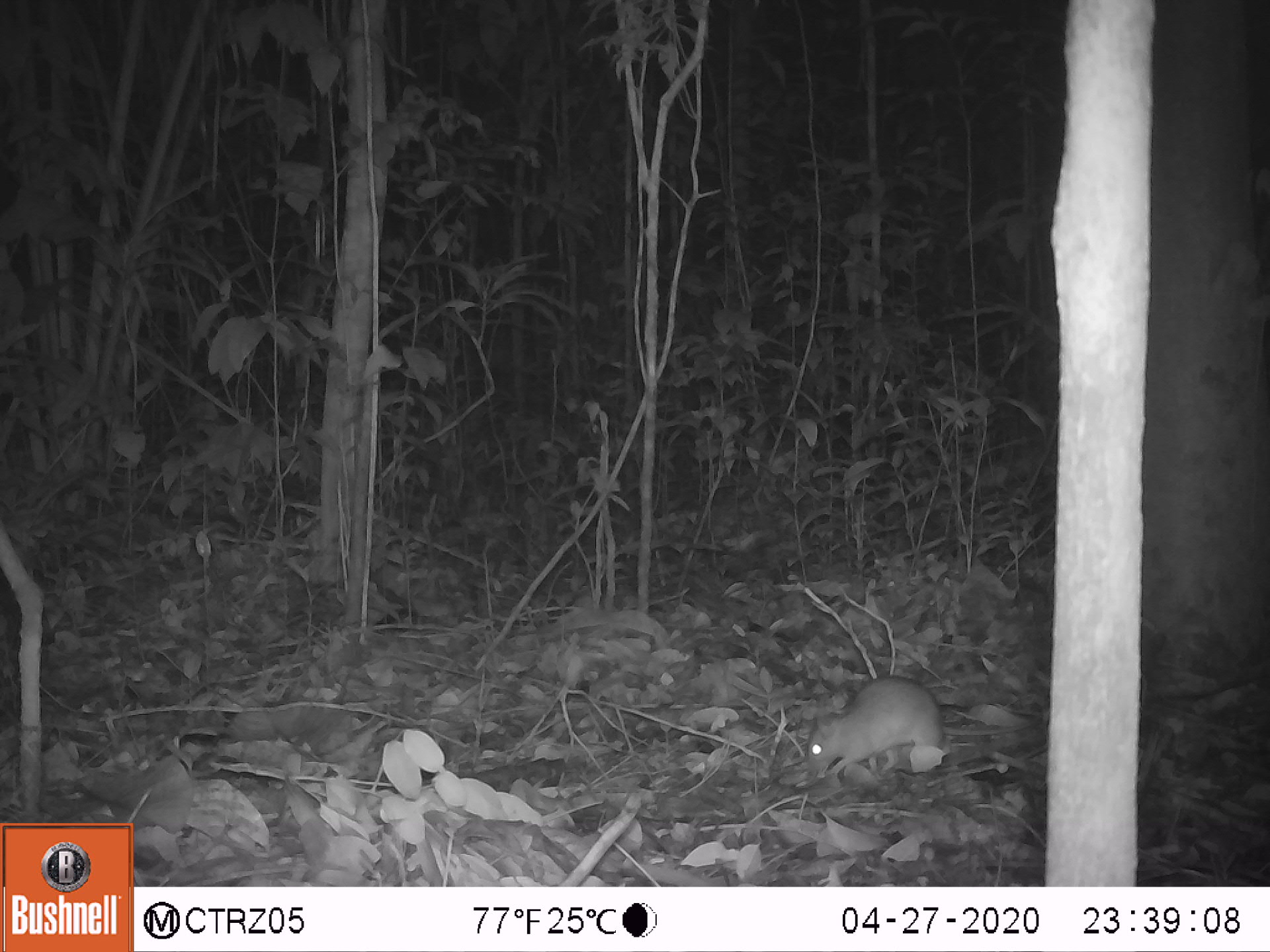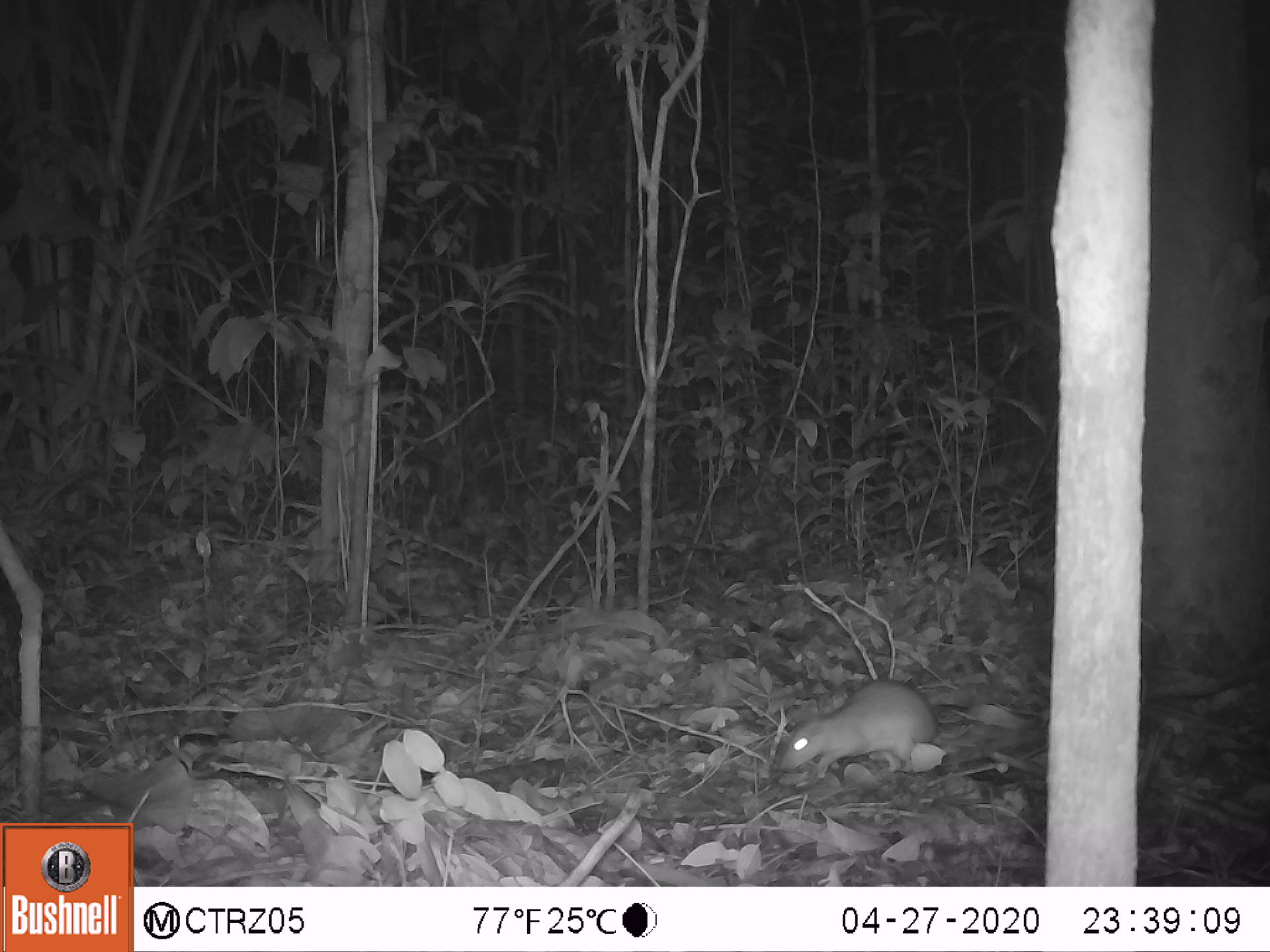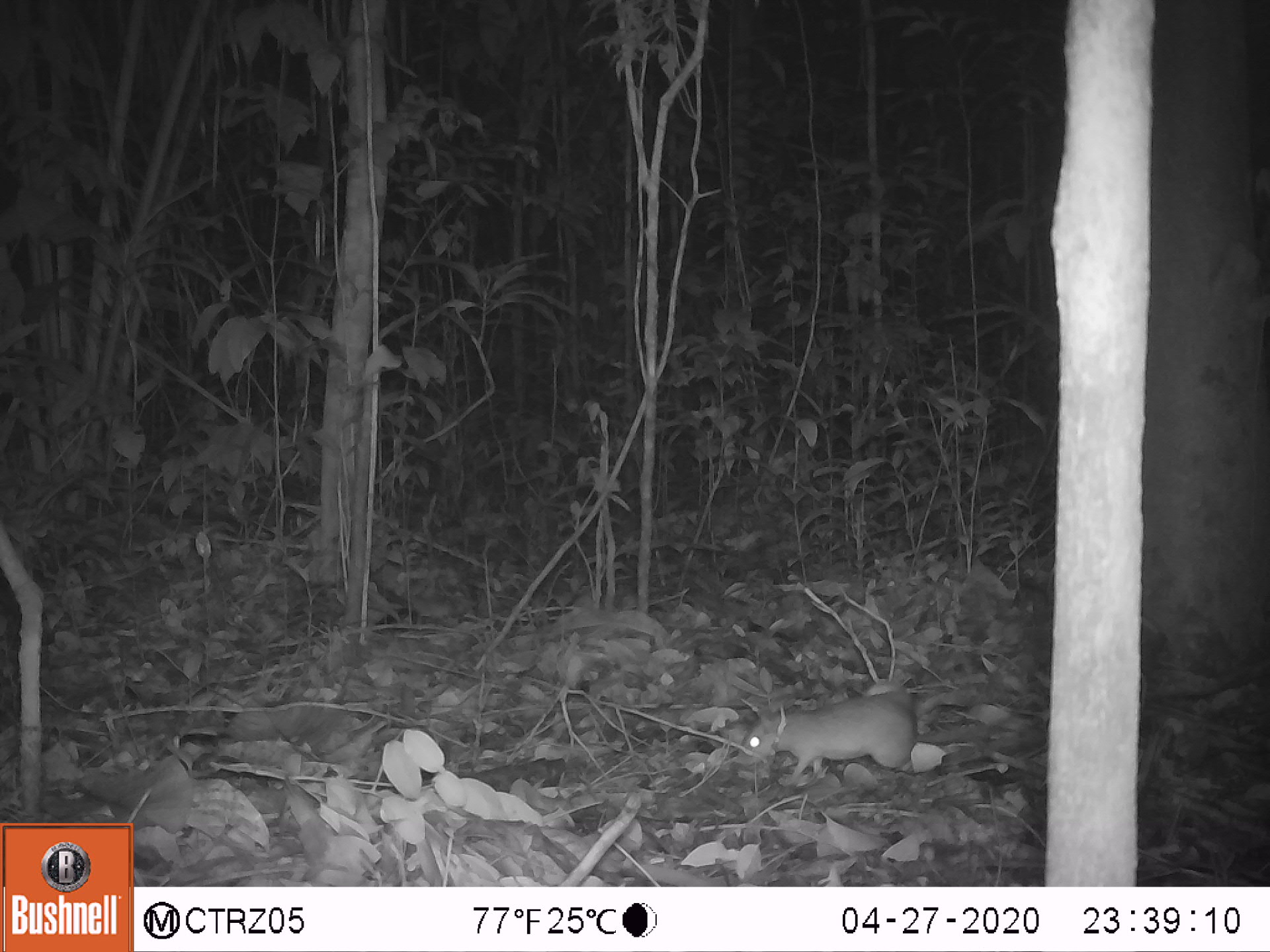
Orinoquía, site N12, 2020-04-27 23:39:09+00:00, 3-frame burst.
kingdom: Animalia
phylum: Chordata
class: Mammalia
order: Rodentia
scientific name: Rodentia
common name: rodent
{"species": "rodent (Rodentia)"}